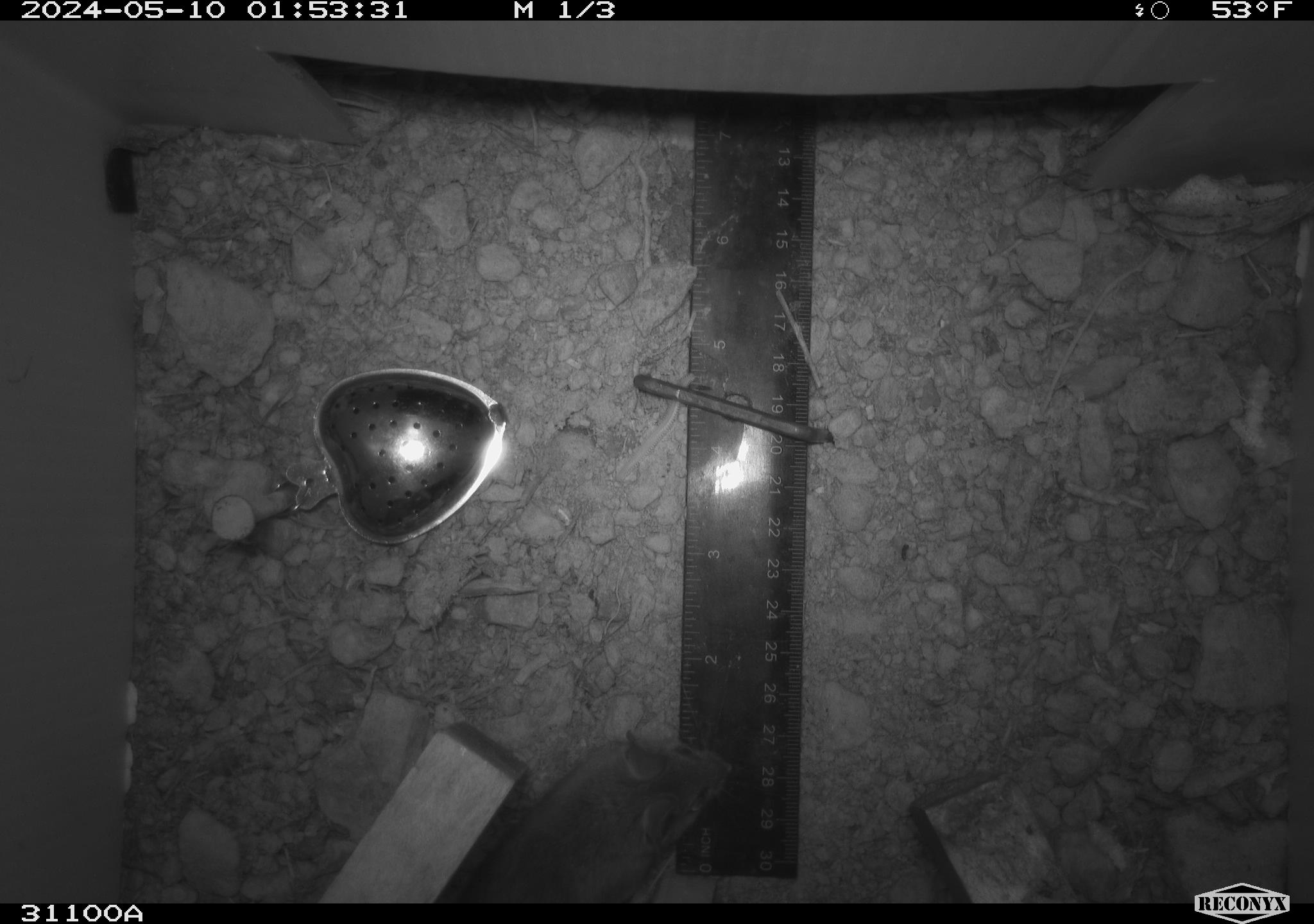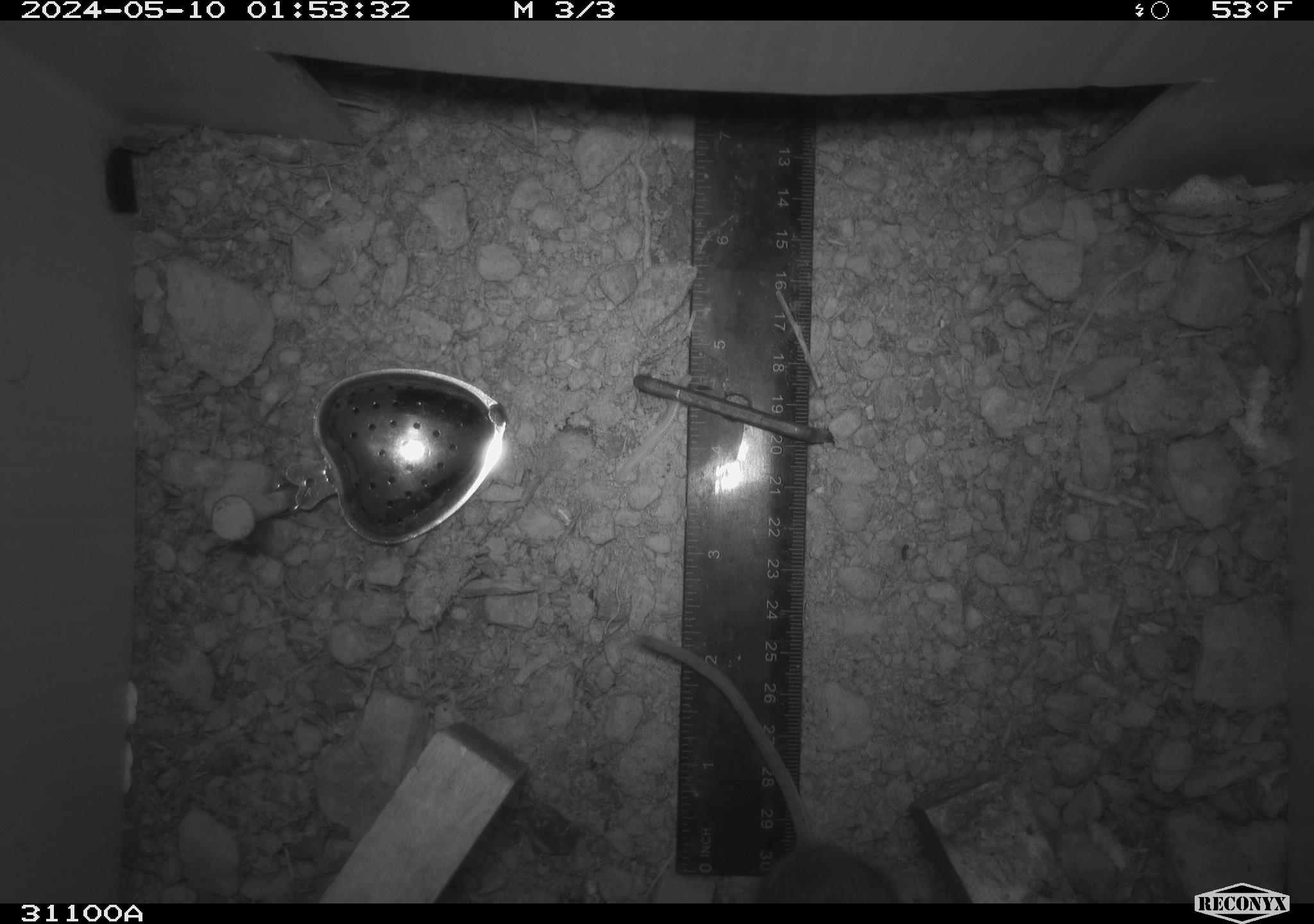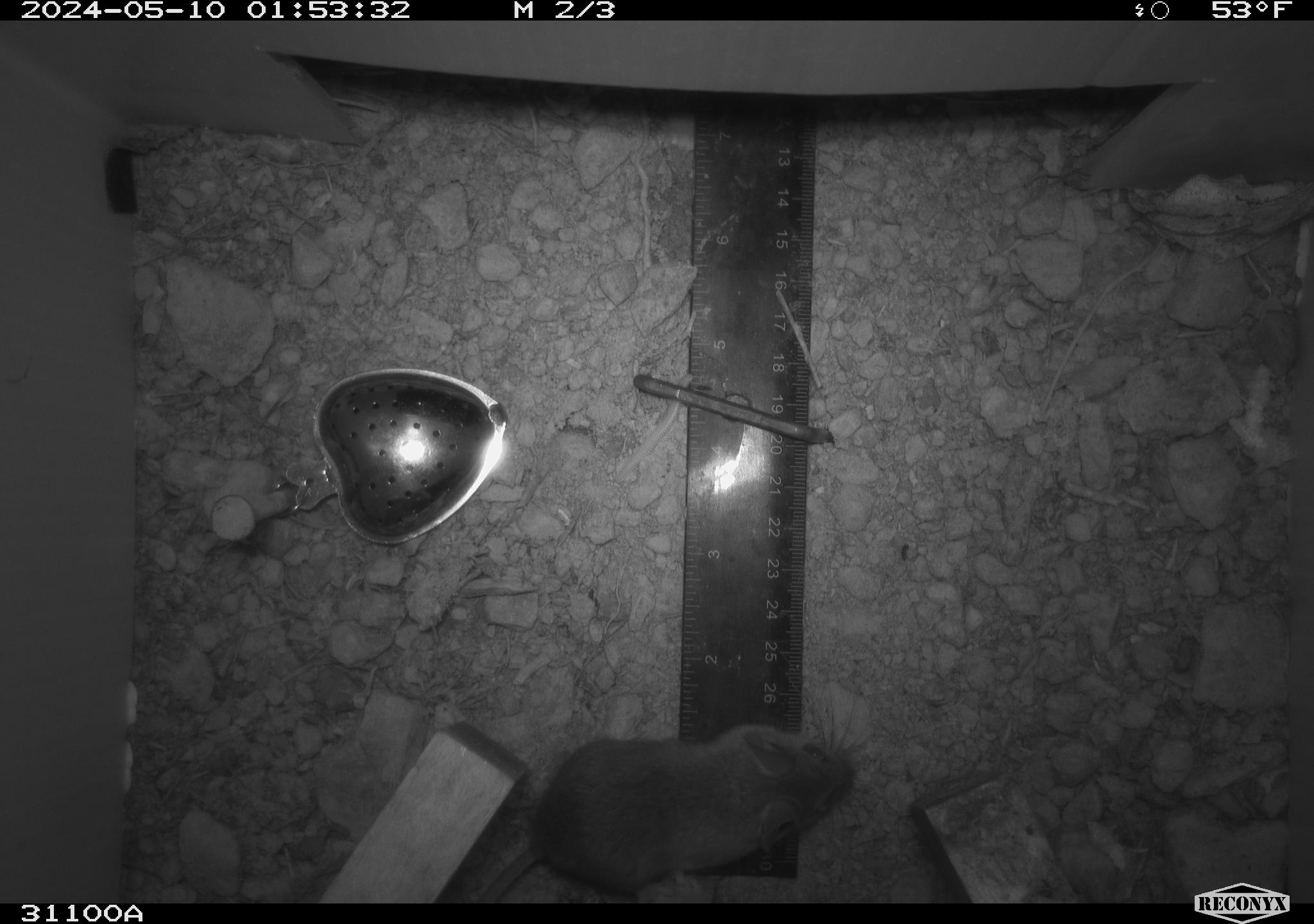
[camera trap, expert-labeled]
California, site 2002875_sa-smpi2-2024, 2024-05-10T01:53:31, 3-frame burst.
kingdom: Animalia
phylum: Chordata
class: Mammalia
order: Rodentia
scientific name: Rodentia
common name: rodent